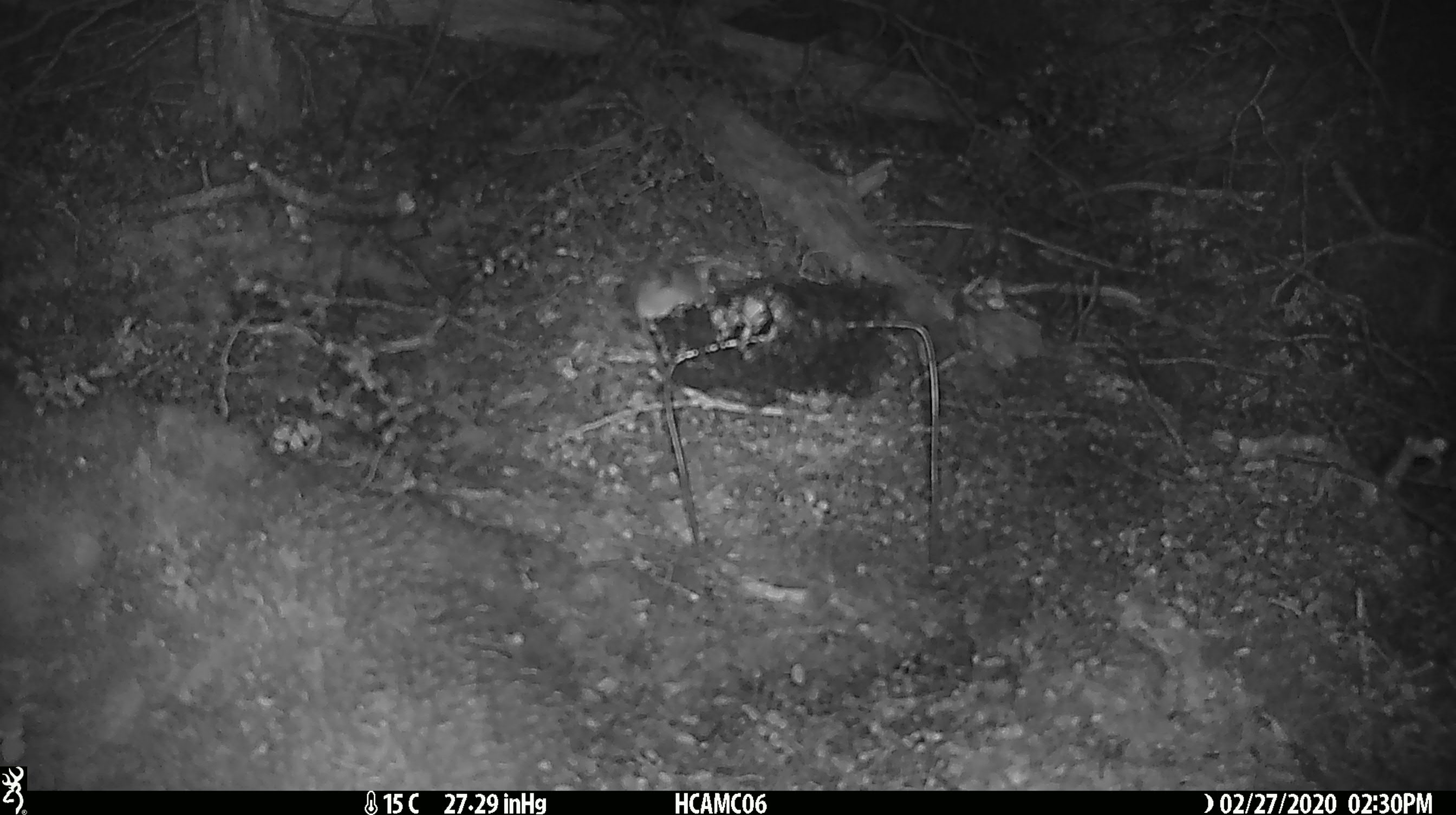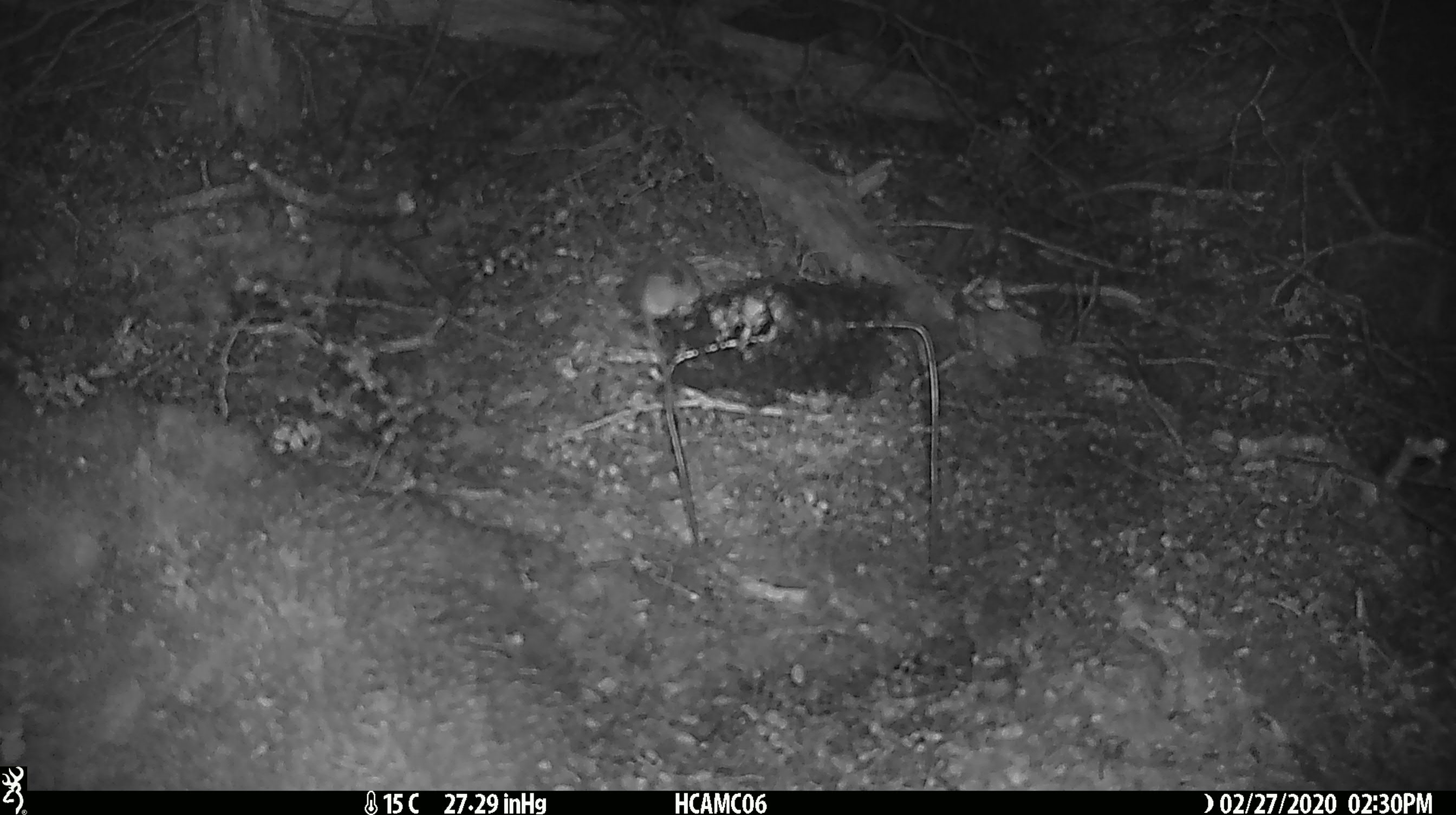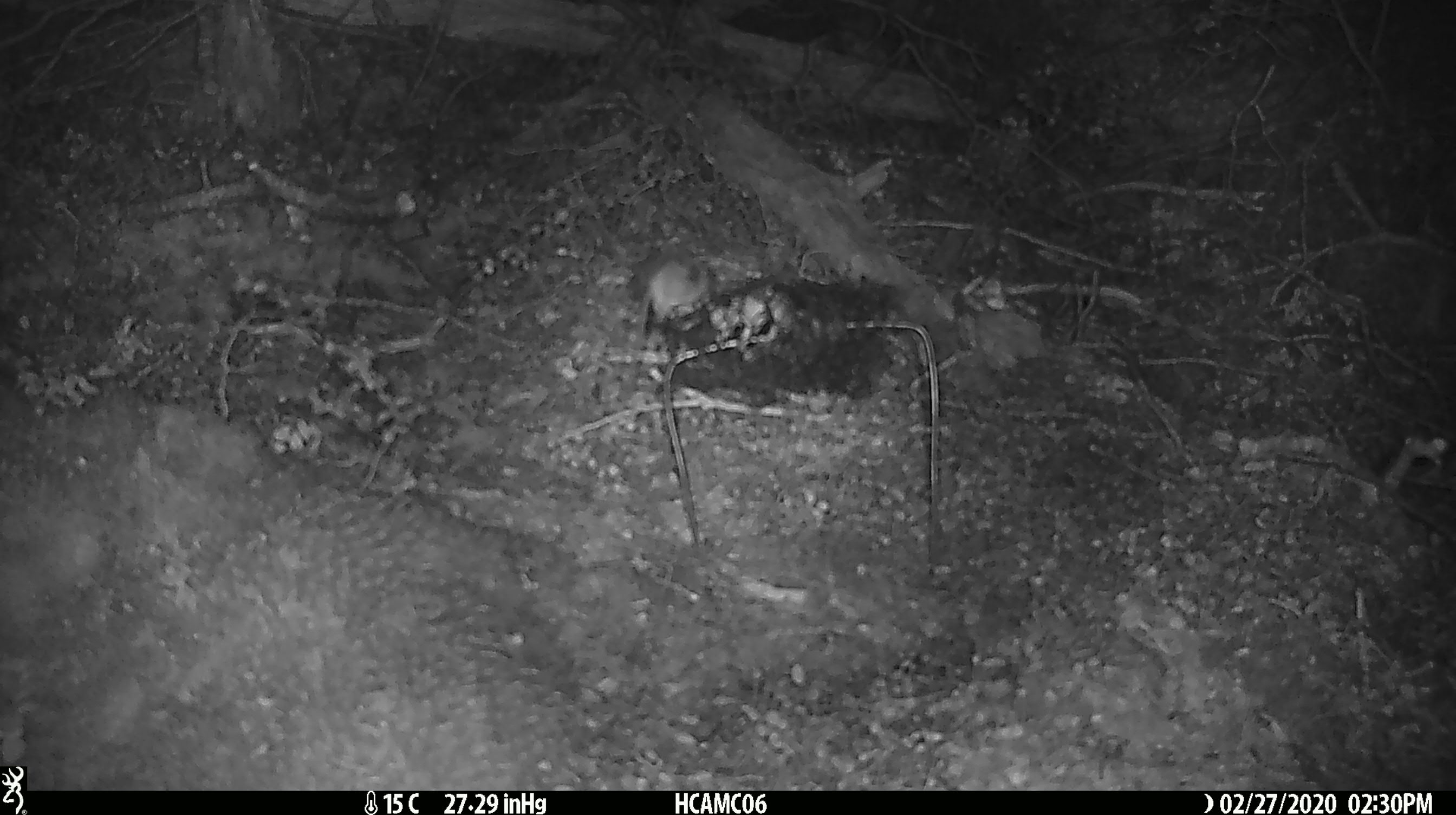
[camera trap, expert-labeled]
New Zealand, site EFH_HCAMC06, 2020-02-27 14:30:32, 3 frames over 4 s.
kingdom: Animalia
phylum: Chordata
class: Mammalia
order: Rodentia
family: Muridae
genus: Mus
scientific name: Mus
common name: mouse